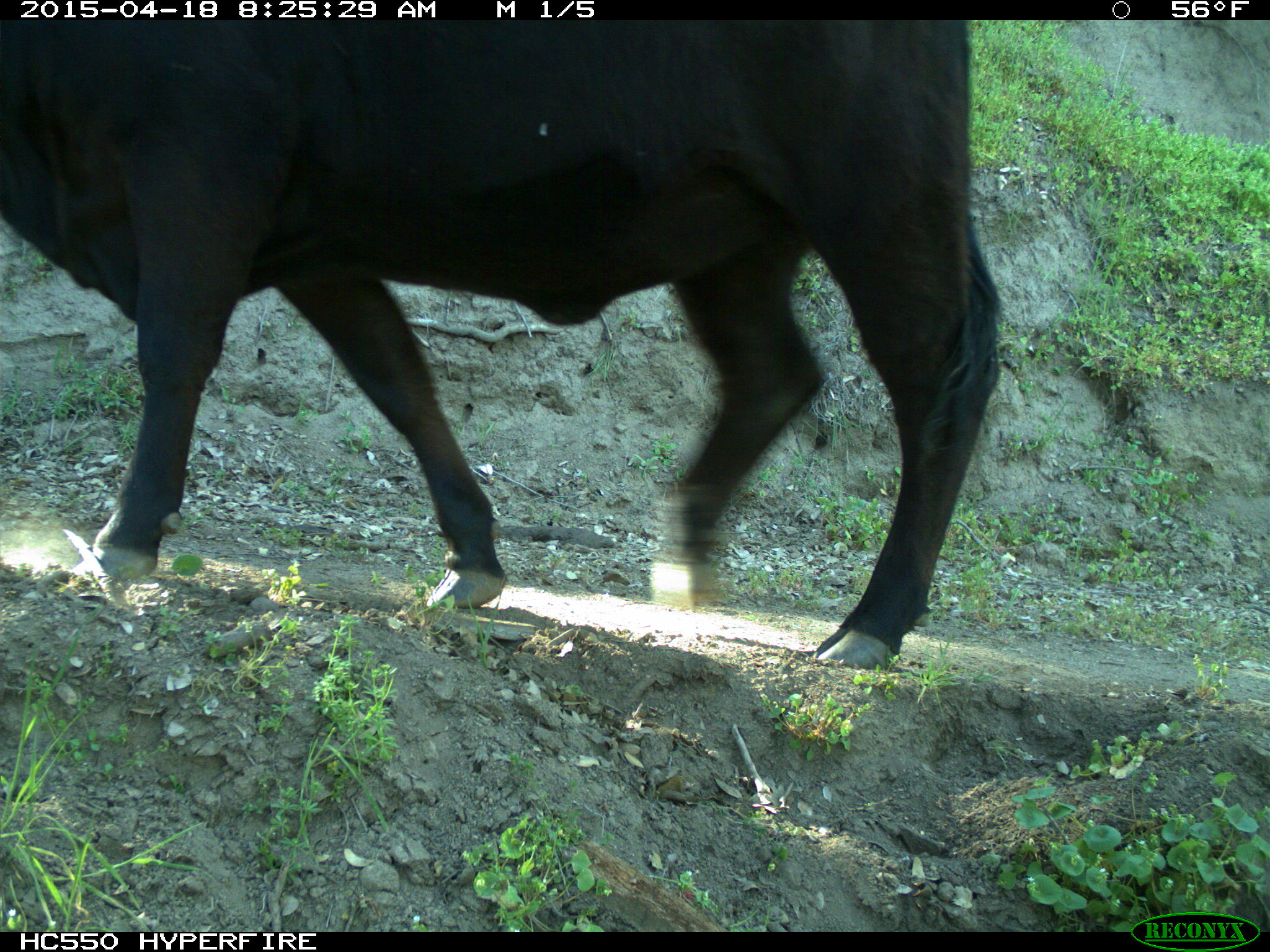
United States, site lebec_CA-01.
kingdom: Animalia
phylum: Chordata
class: Mammalia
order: Artiodactyla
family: Bovidae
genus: Bos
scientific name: Bos taurus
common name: domestic cow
Bos taurus (domestic cow).